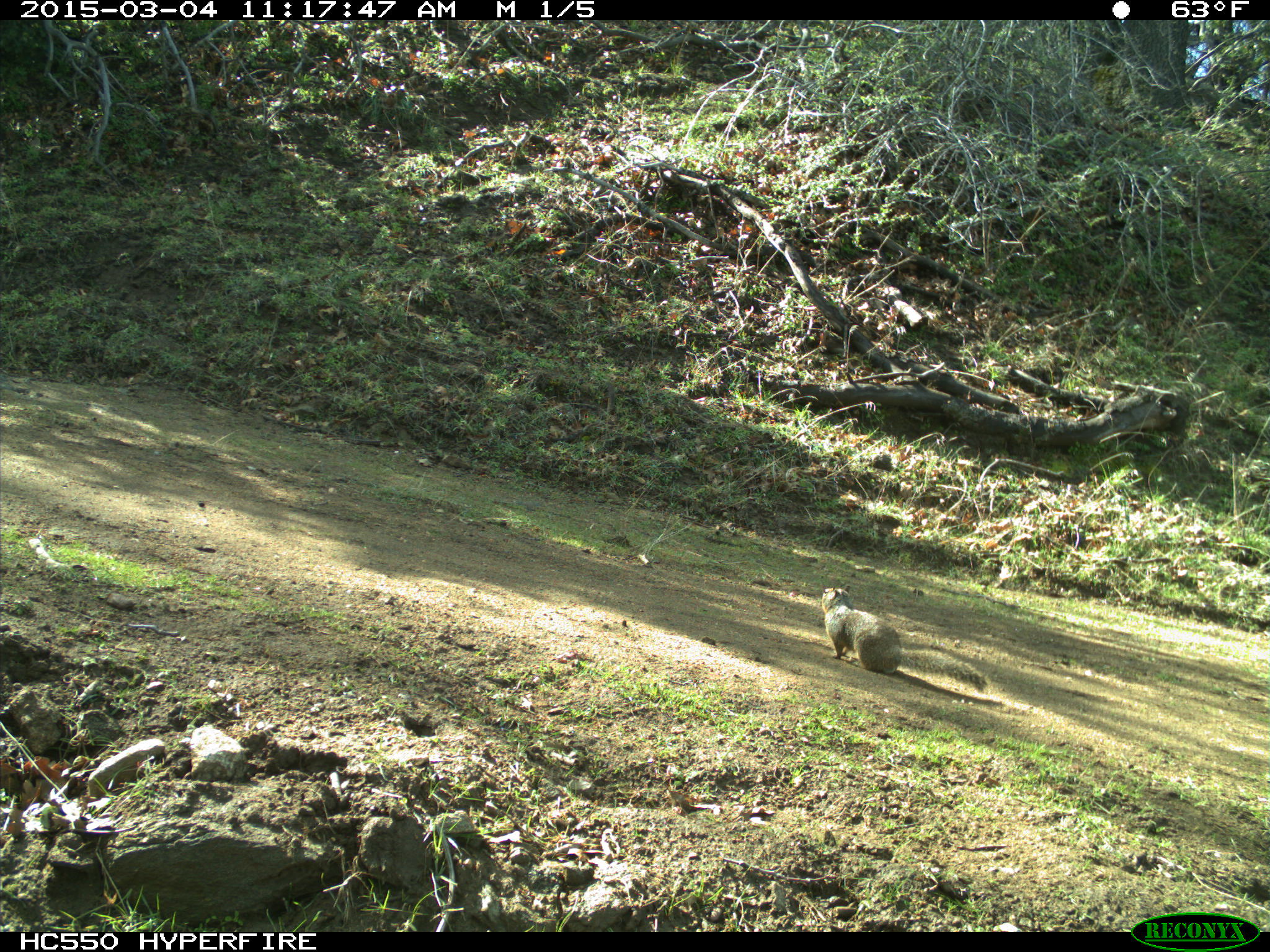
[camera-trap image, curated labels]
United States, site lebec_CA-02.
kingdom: Animalia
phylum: Chordata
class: Mammalia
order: Rodentia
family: Sciuridae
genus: Otospermophilus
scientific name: Otospermophilus beecheyi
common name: california ground squirrel